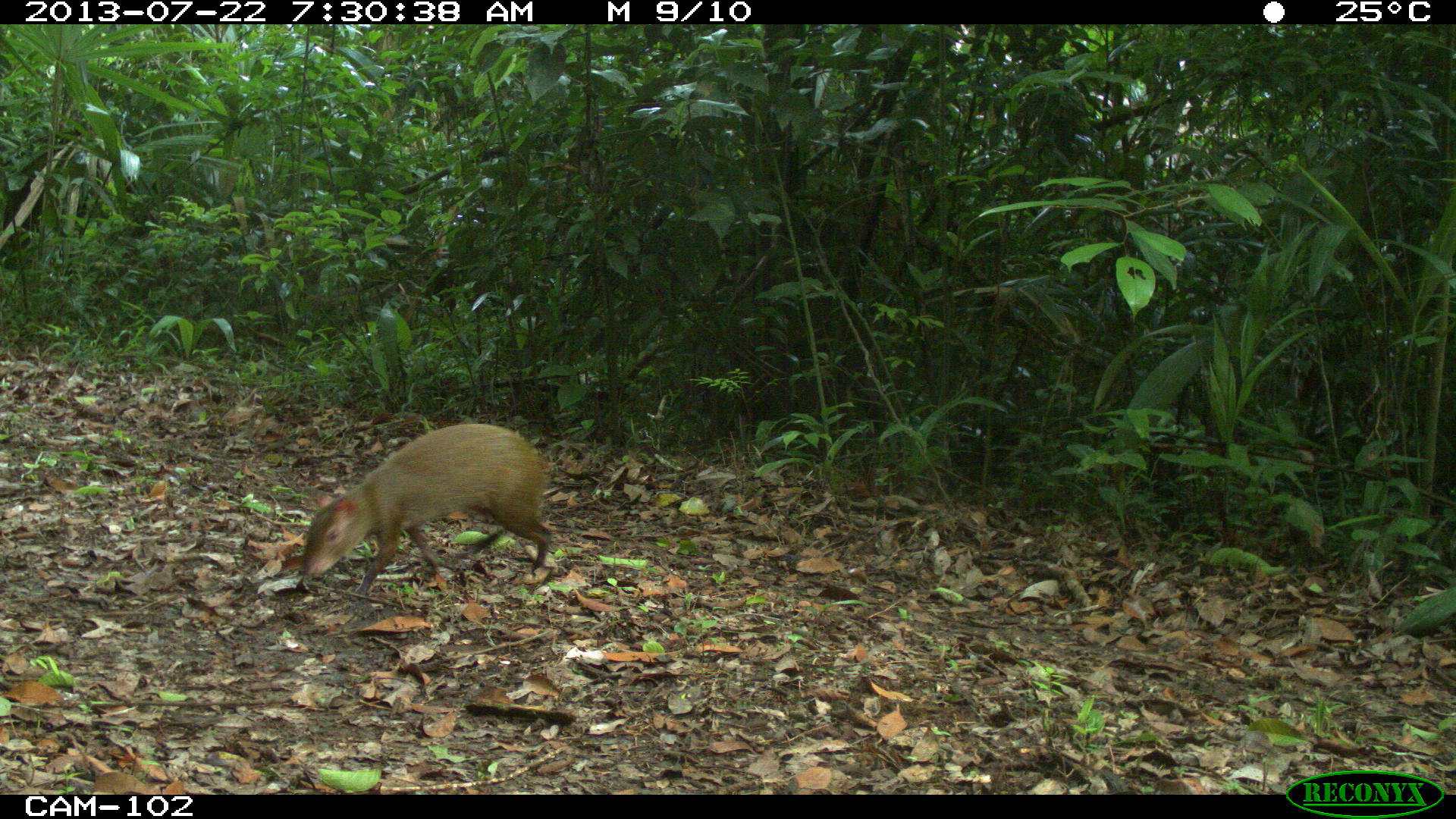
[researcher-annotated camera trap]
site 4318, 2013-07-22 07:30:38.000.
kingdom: Animalia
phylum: Chordata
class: Mammalia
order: Rodentia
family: Dasyproctidae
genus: Dasyprocta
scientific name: Dasyprocta punctata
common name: central american agouti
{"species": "Dasyprocta punctata (central american agouti)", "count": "1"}